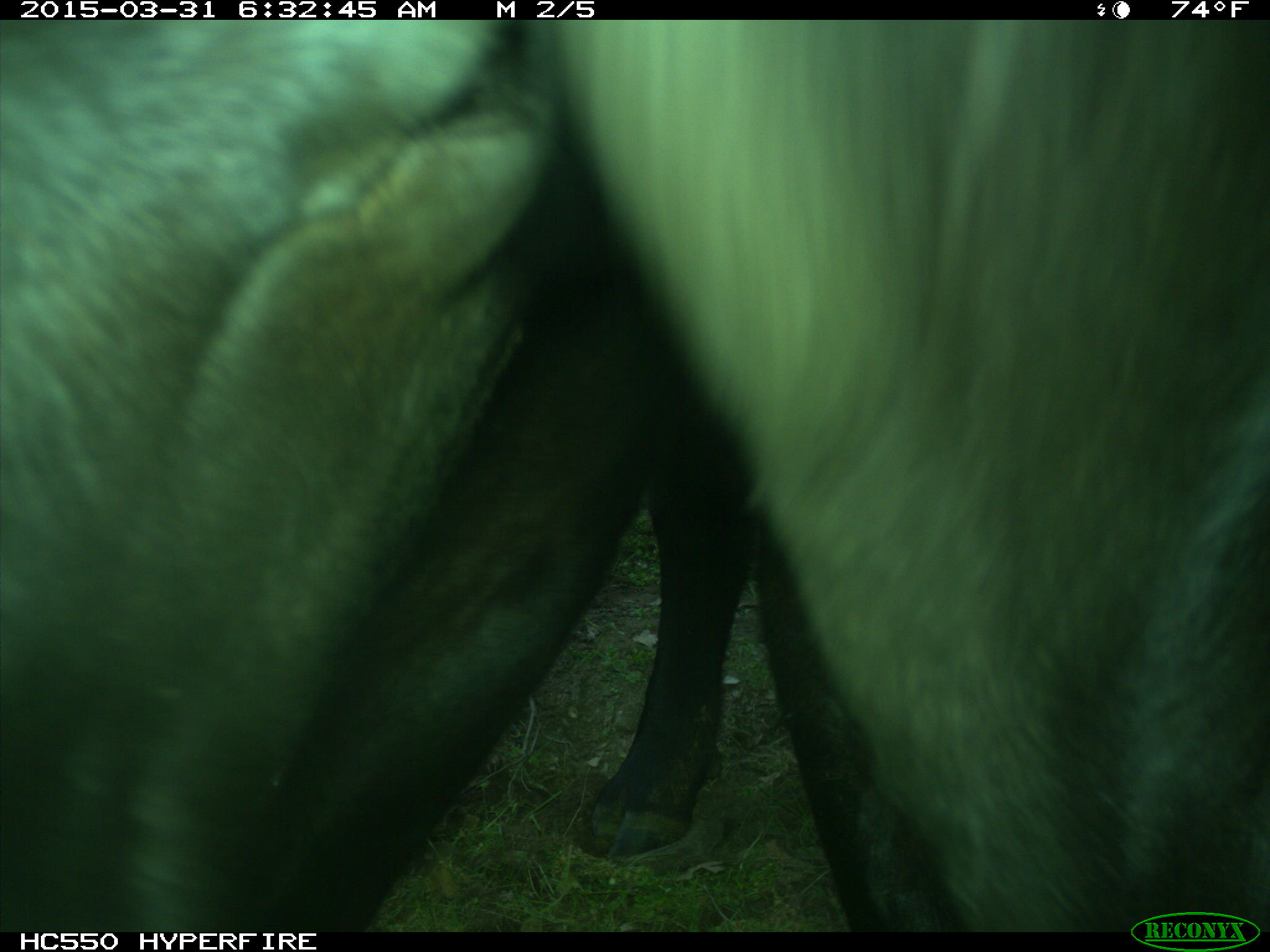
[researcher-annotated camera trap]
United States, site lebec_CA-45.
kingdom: Animalia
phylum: Chordata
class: Mammalia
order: Artiodactyla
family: Bovidae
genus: Bos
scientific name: Bos taurus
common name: domestic cow